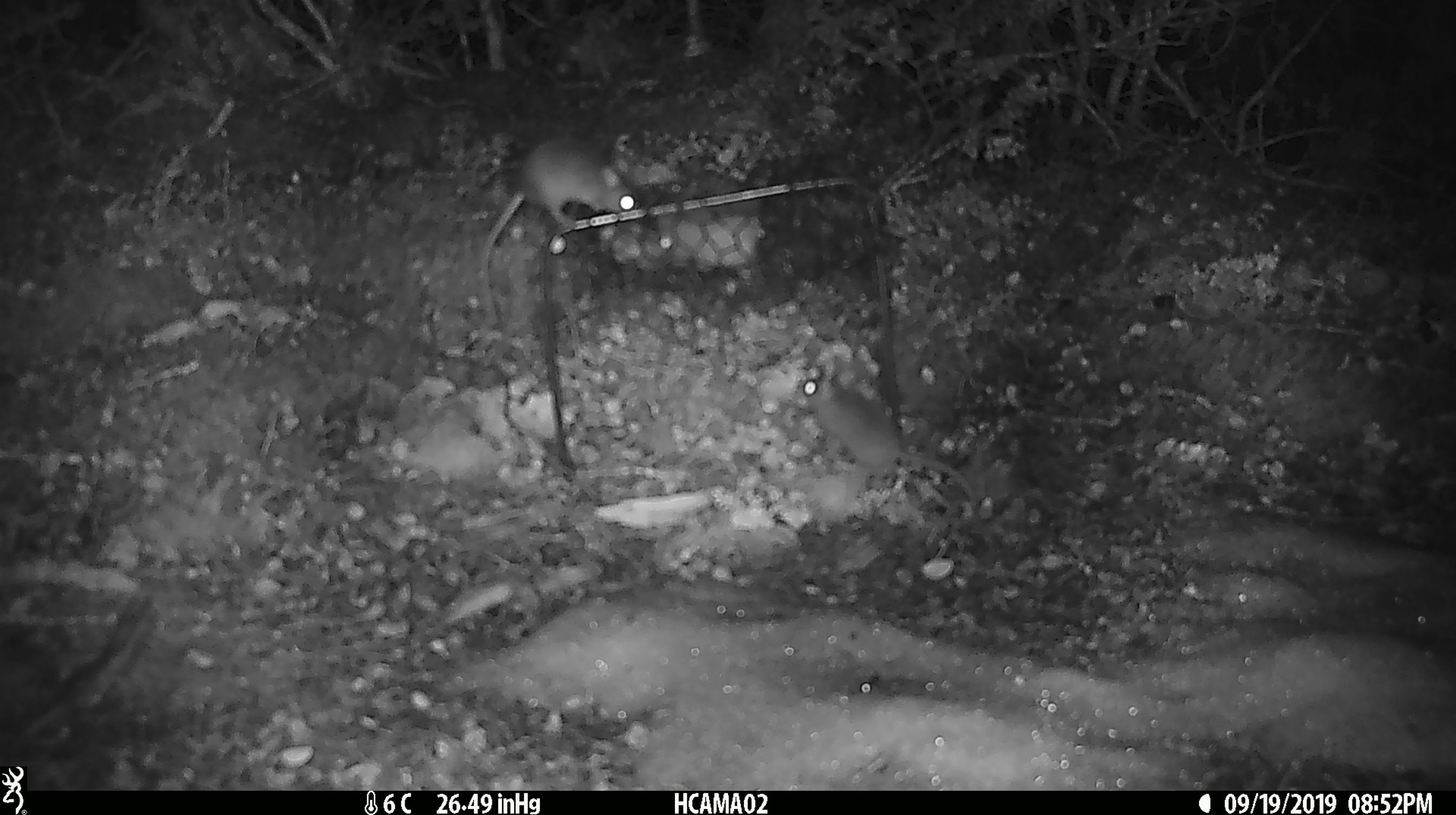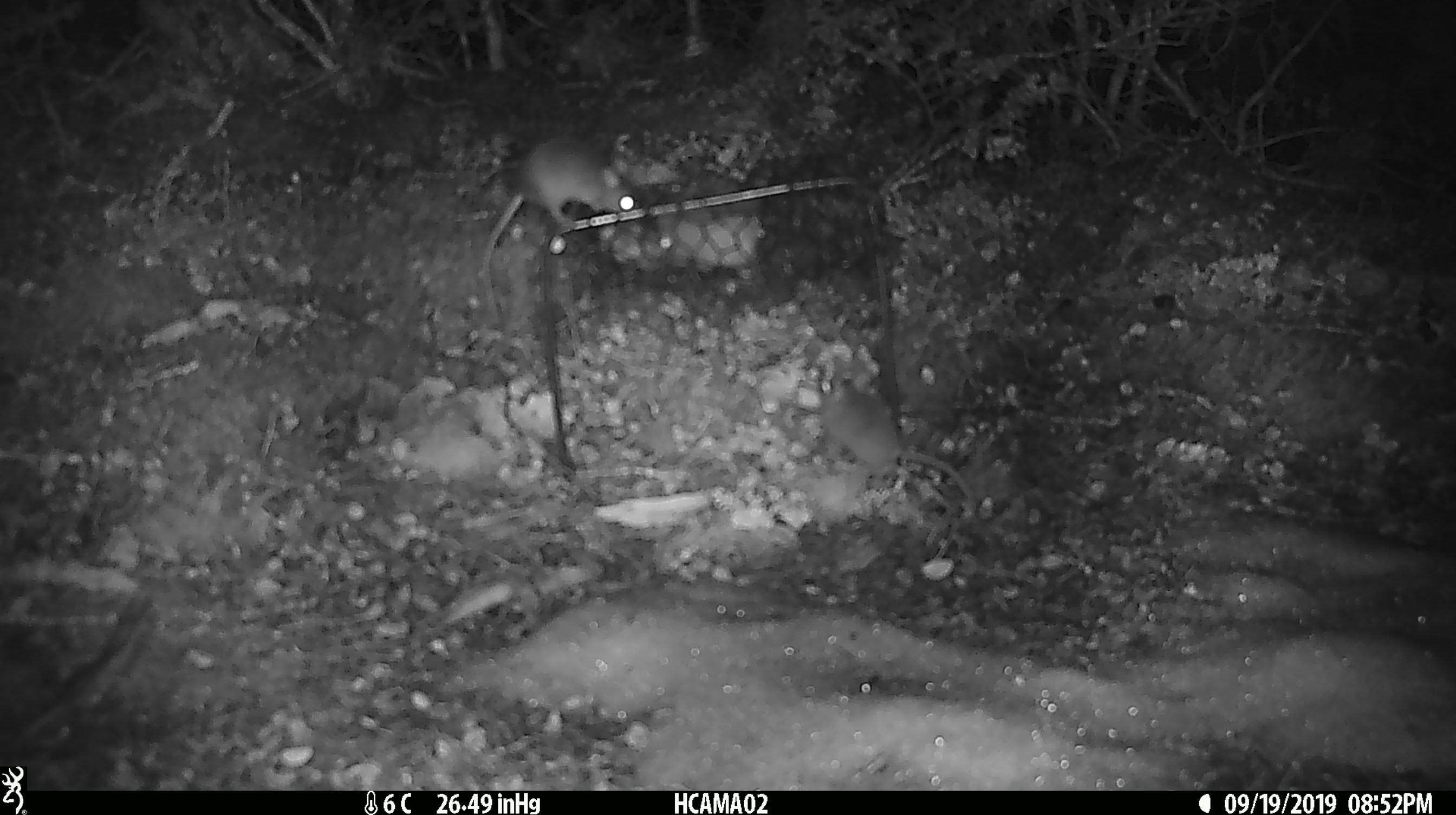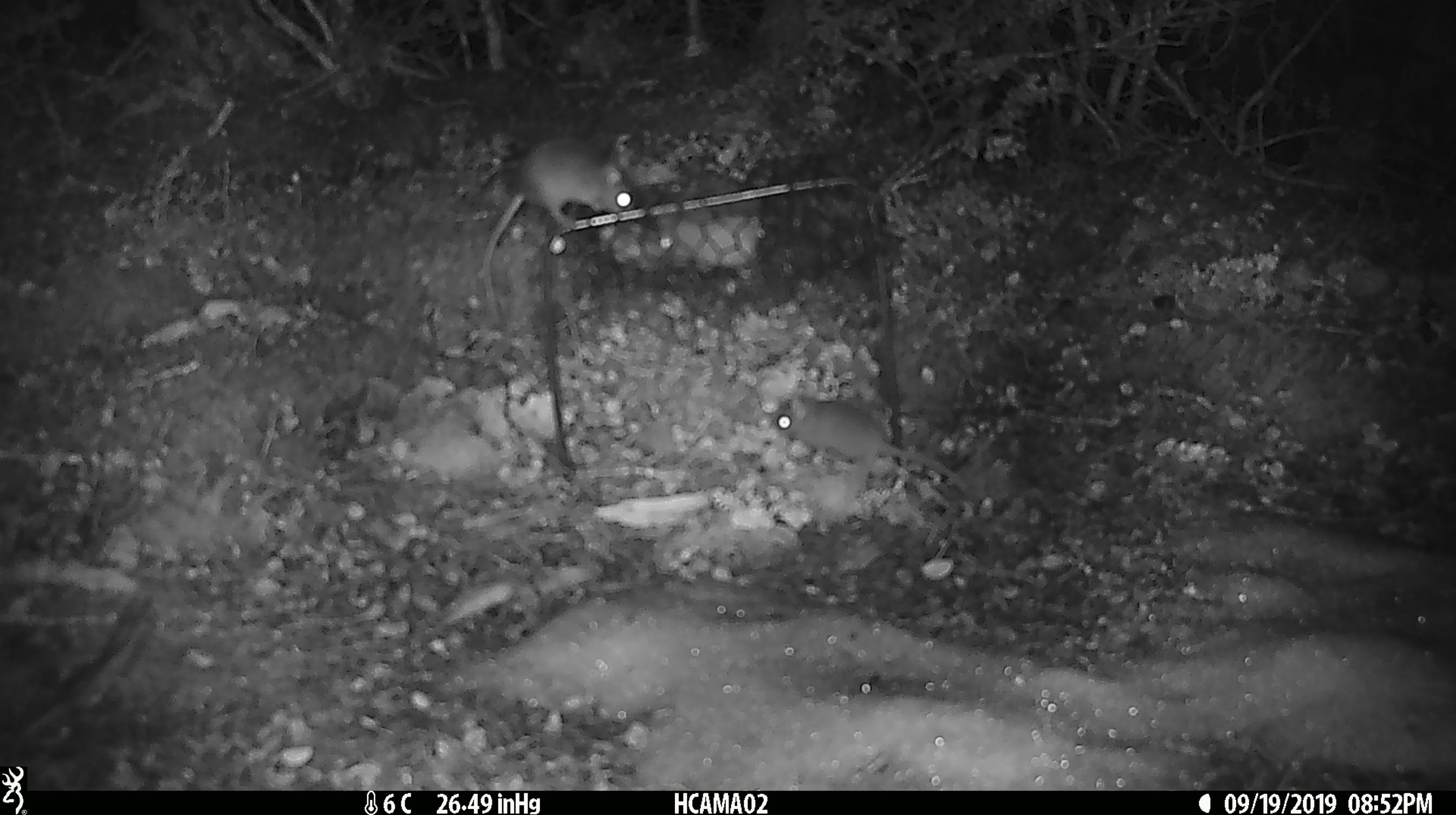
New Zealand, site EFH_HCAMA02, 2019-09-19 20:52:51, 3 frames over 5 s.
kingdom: Animalia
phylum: Chordata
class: Mammalia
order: Rodentia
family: Muridae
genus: Rattus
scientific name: Rattus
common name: rat